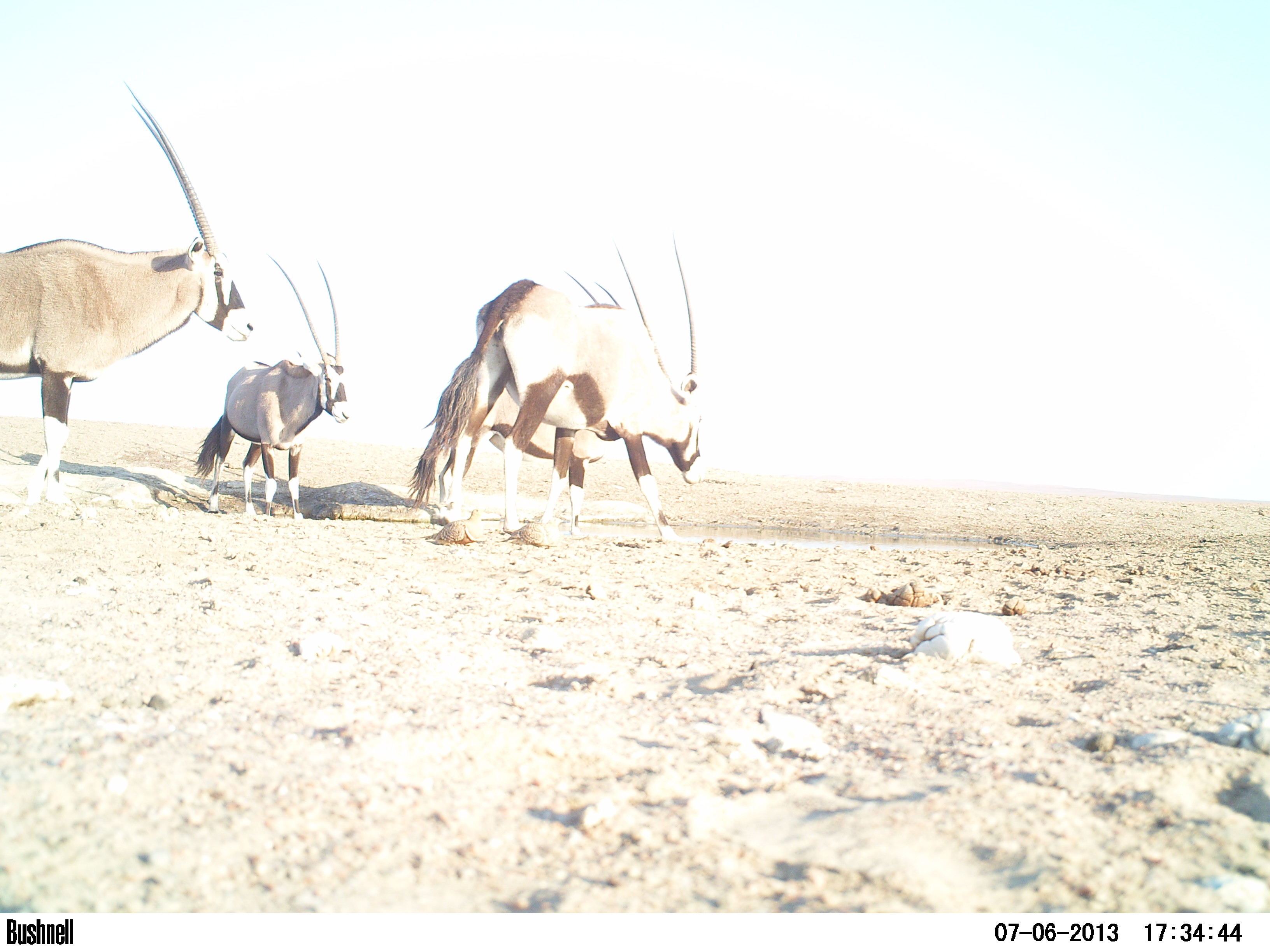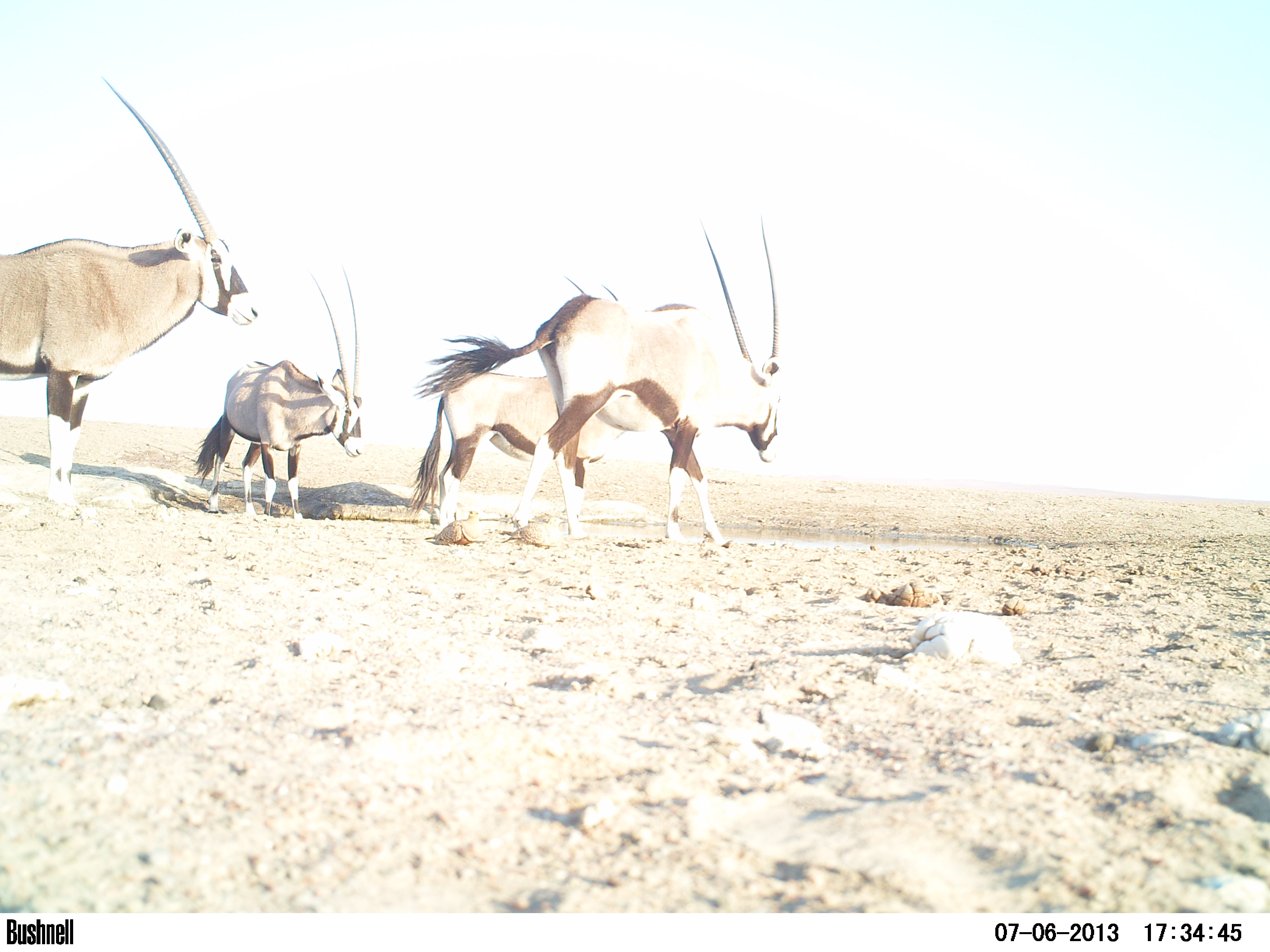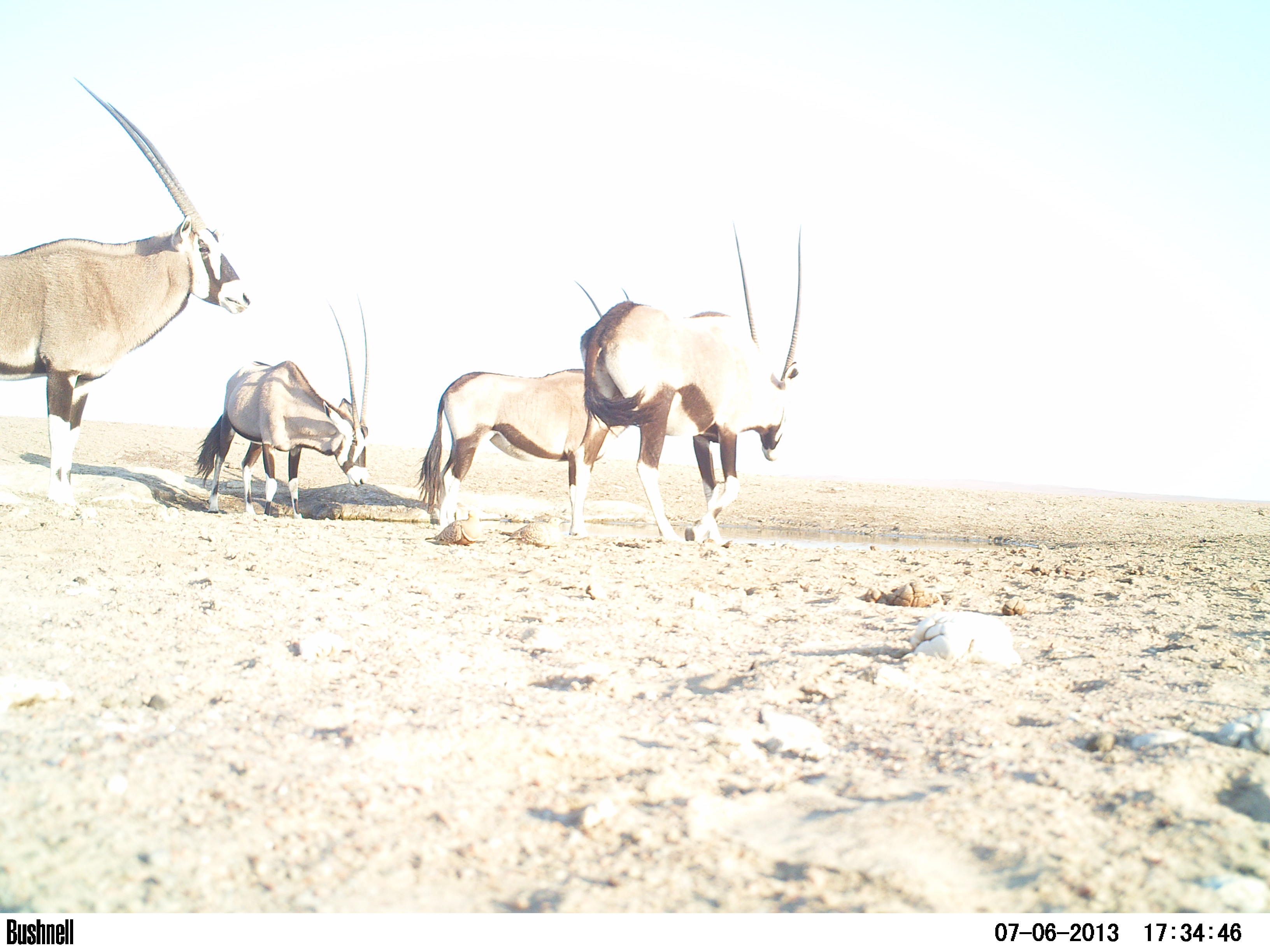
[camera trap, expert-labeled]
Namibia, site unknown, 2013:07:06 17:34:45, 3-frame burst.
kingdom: Animalia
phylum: Chordata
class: Mammalia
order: Artiodactyla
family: Bovidae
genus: Oryx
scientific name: Oryx gazella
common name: gemsbok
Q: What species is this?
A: Oryx gazella (gemsbok).